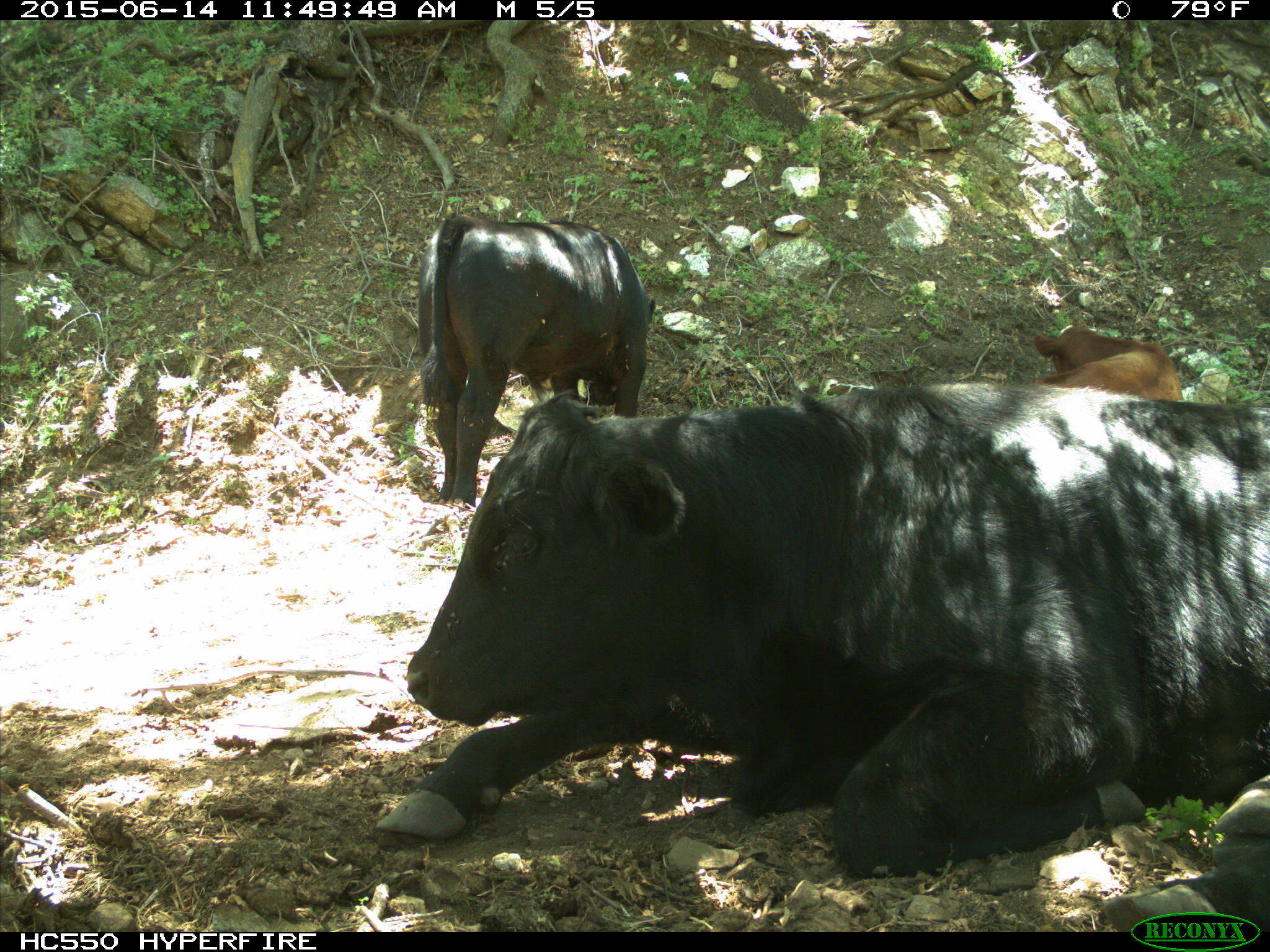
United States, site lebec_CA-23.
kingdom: Animalia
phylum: Chordata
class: Mammalia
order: Artiodactyla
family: Bovidae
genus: Bos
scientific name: Bos taurus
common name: domestic cow